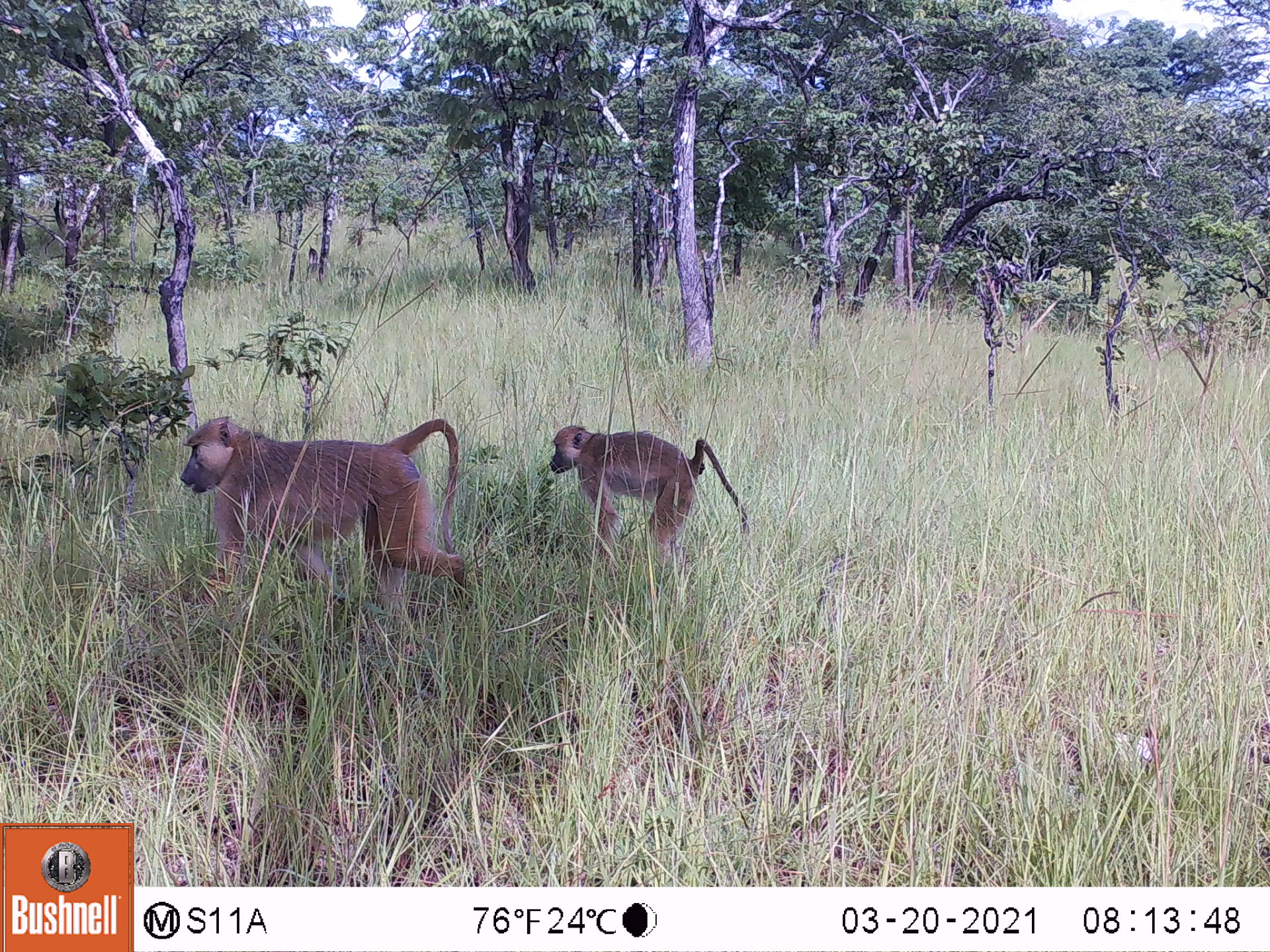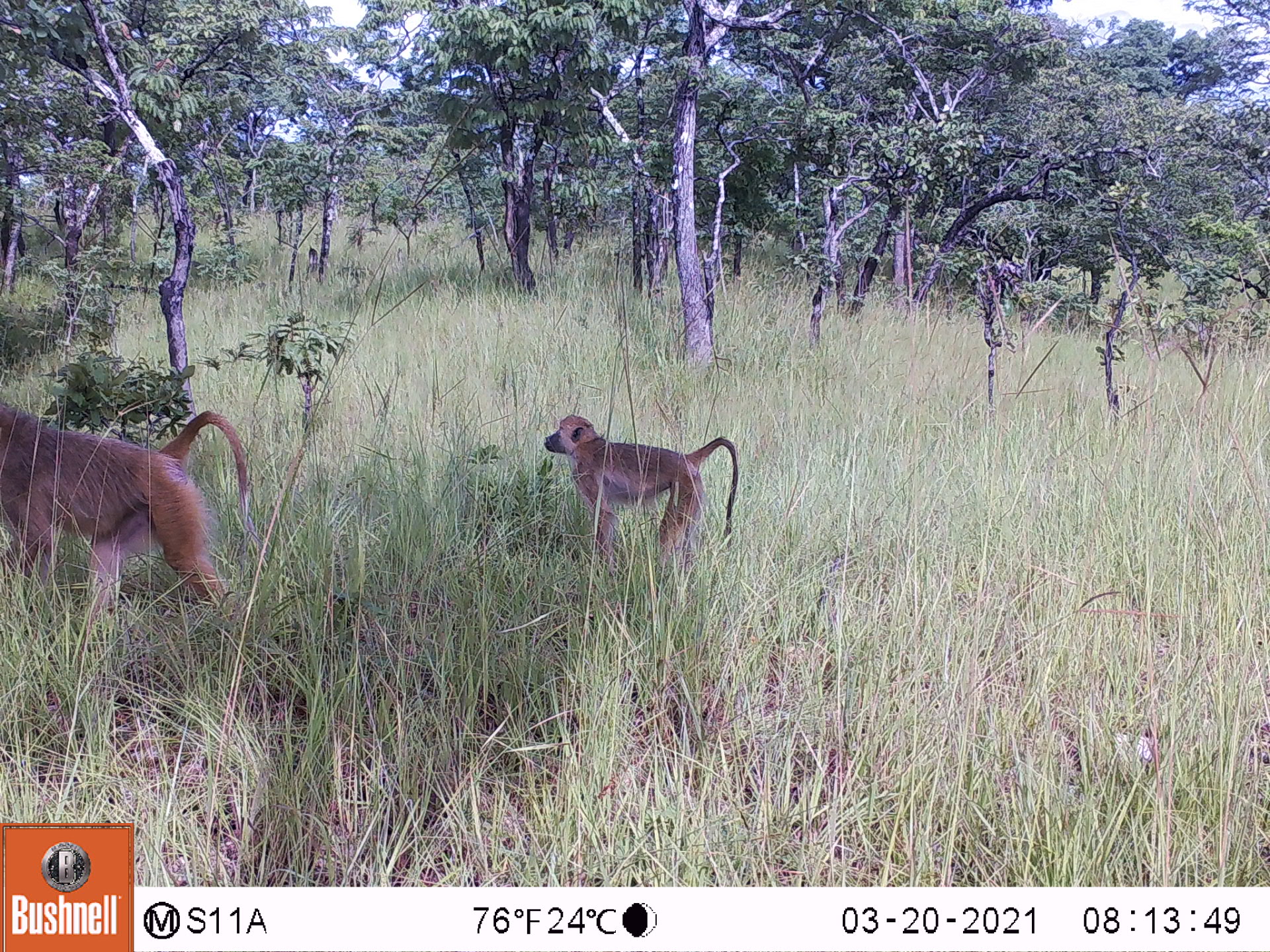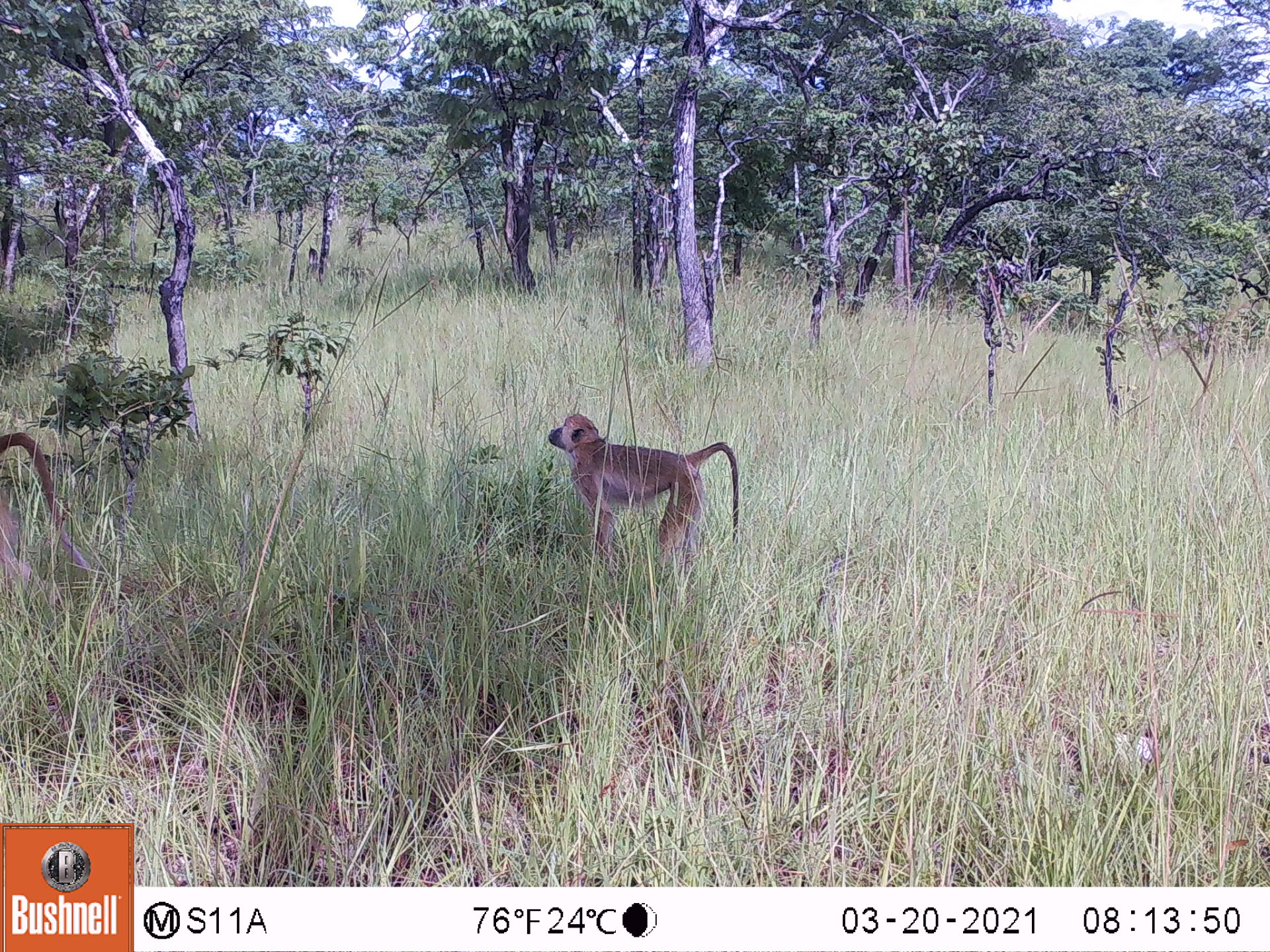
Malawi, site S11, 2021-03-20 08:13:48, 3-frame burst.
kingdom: Animalia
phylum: Chordata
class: Mammalia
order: Primates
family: Cercopithecidae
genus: Papio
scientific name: Papio cynocephalus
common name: yellow baboon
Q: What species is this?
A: Yellow baboon (Papio cynocephalus).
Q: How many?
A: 2.